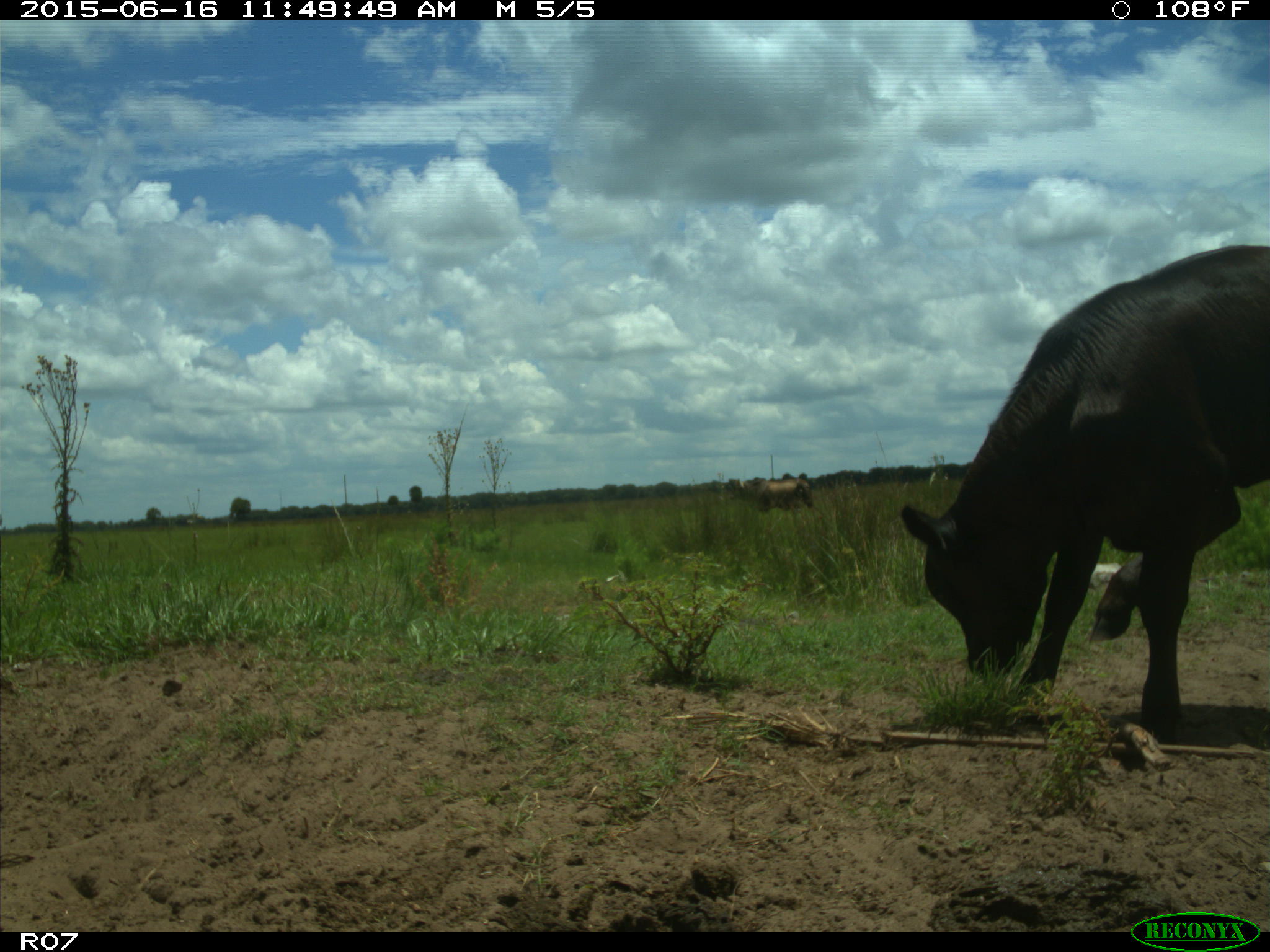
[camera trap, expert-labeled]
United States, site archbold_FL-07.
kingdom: Animalia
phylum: Chordata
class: Mammalia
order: Artiodactyla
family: Bovidae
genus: Bos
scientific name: Bos taurus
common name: domestic cow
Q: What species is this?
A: Bos taurus (domestic cow).